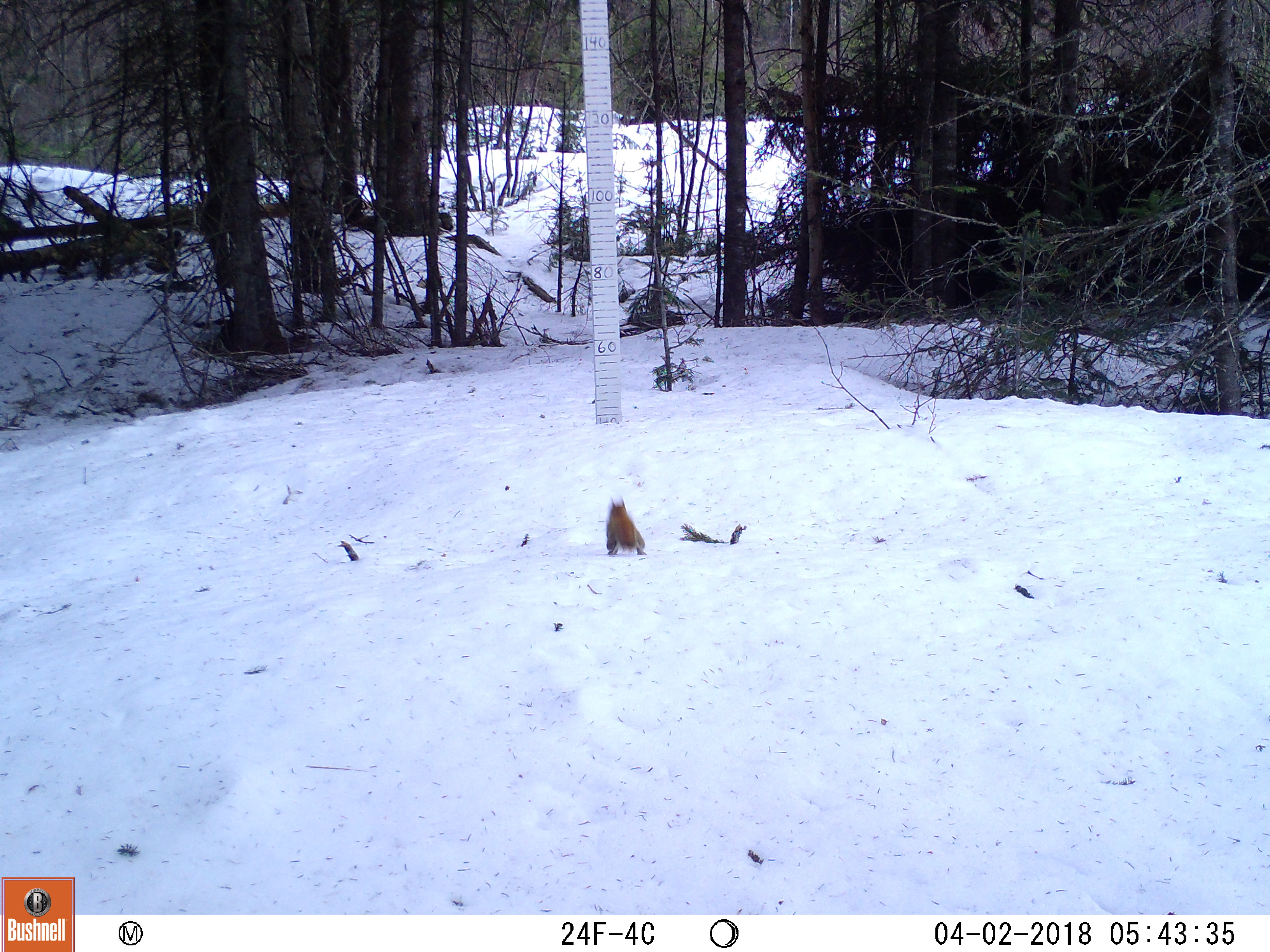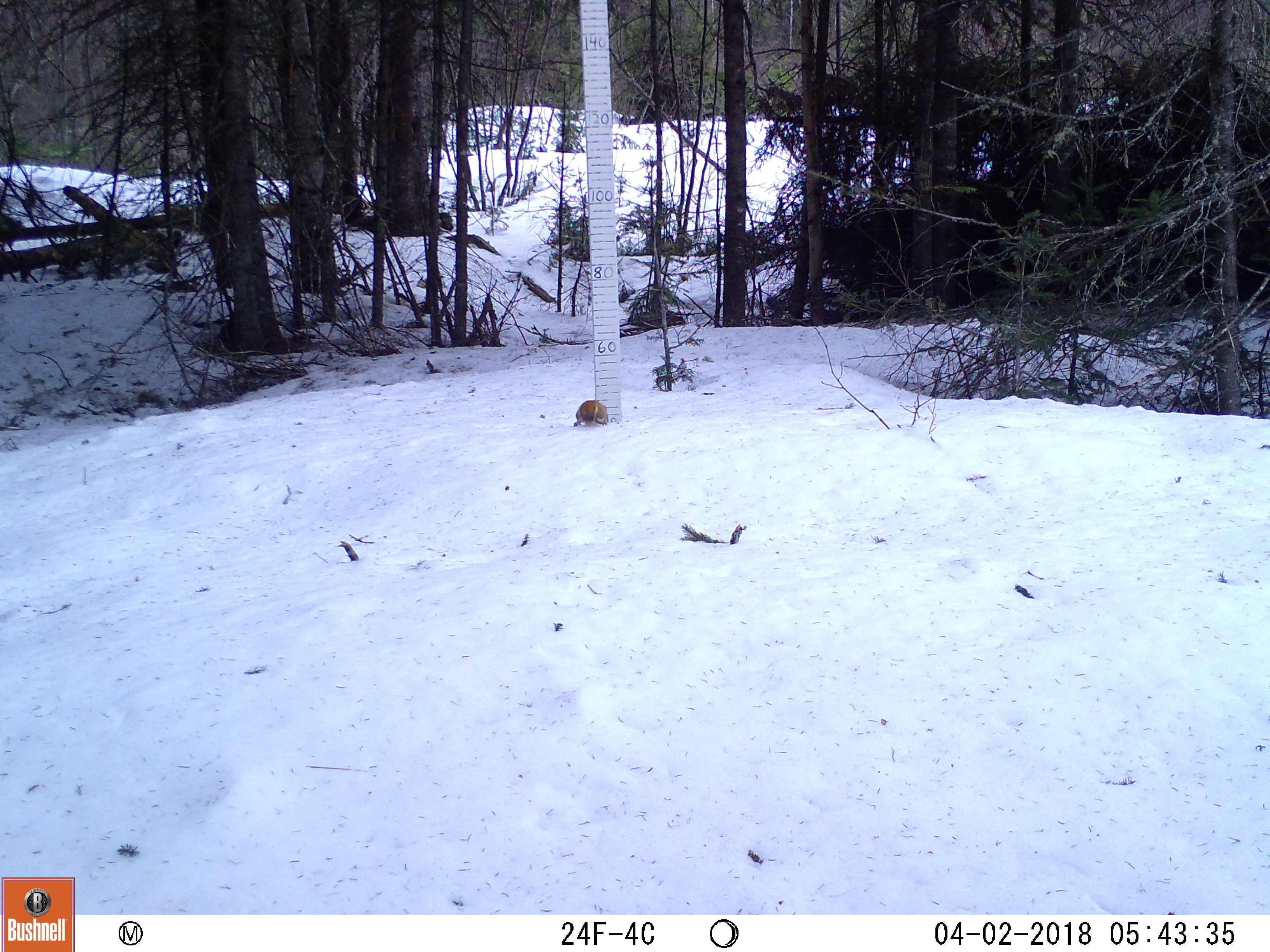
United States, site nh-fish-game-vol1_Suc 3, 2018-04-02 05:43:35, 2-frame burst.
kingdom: Animalia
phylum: Chordata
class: Mammalia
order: Rodentia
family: Sciuridae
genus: Tamiasciurus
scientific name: Tamiasciurus hudsonicus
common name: red squirrel